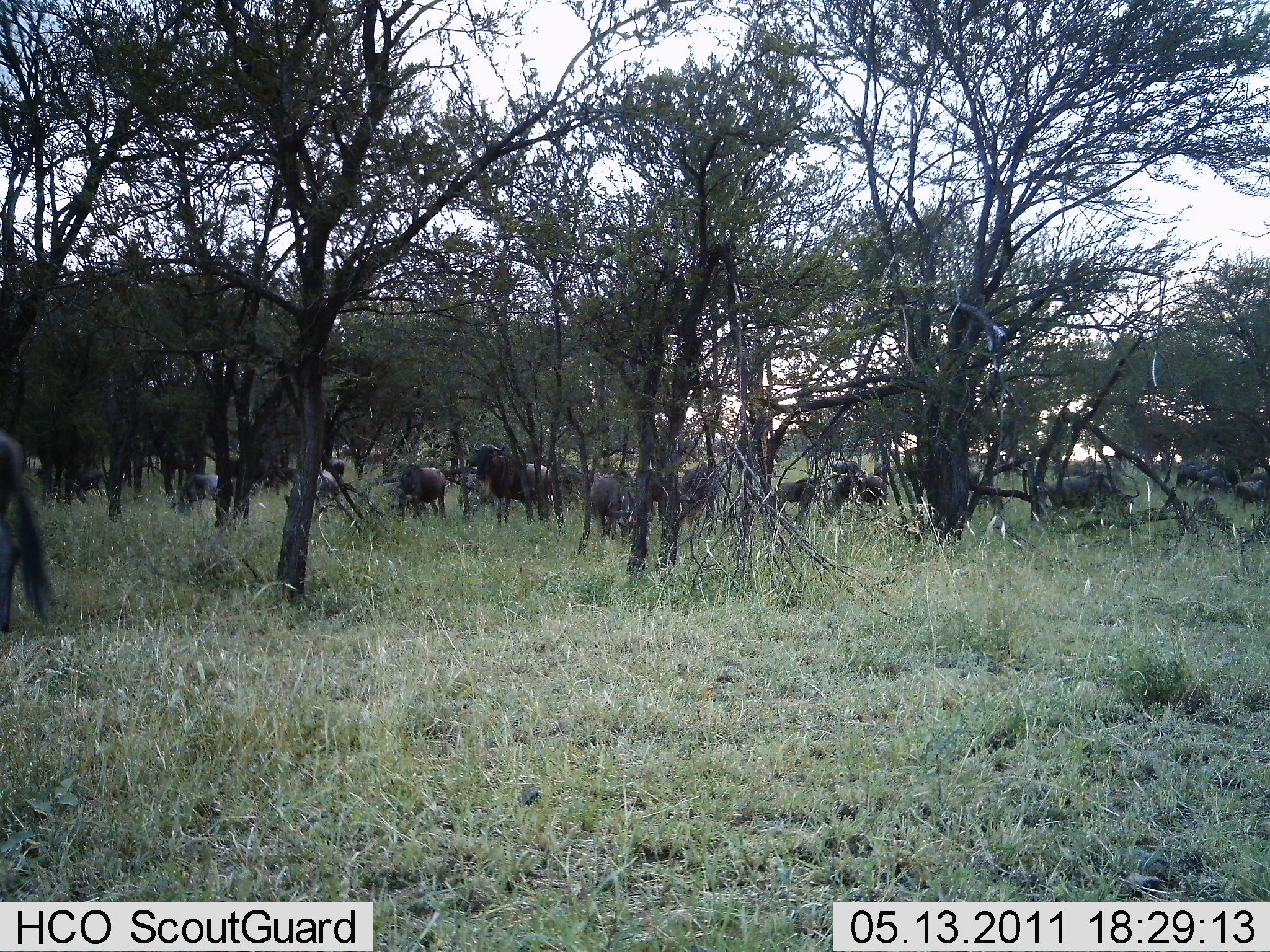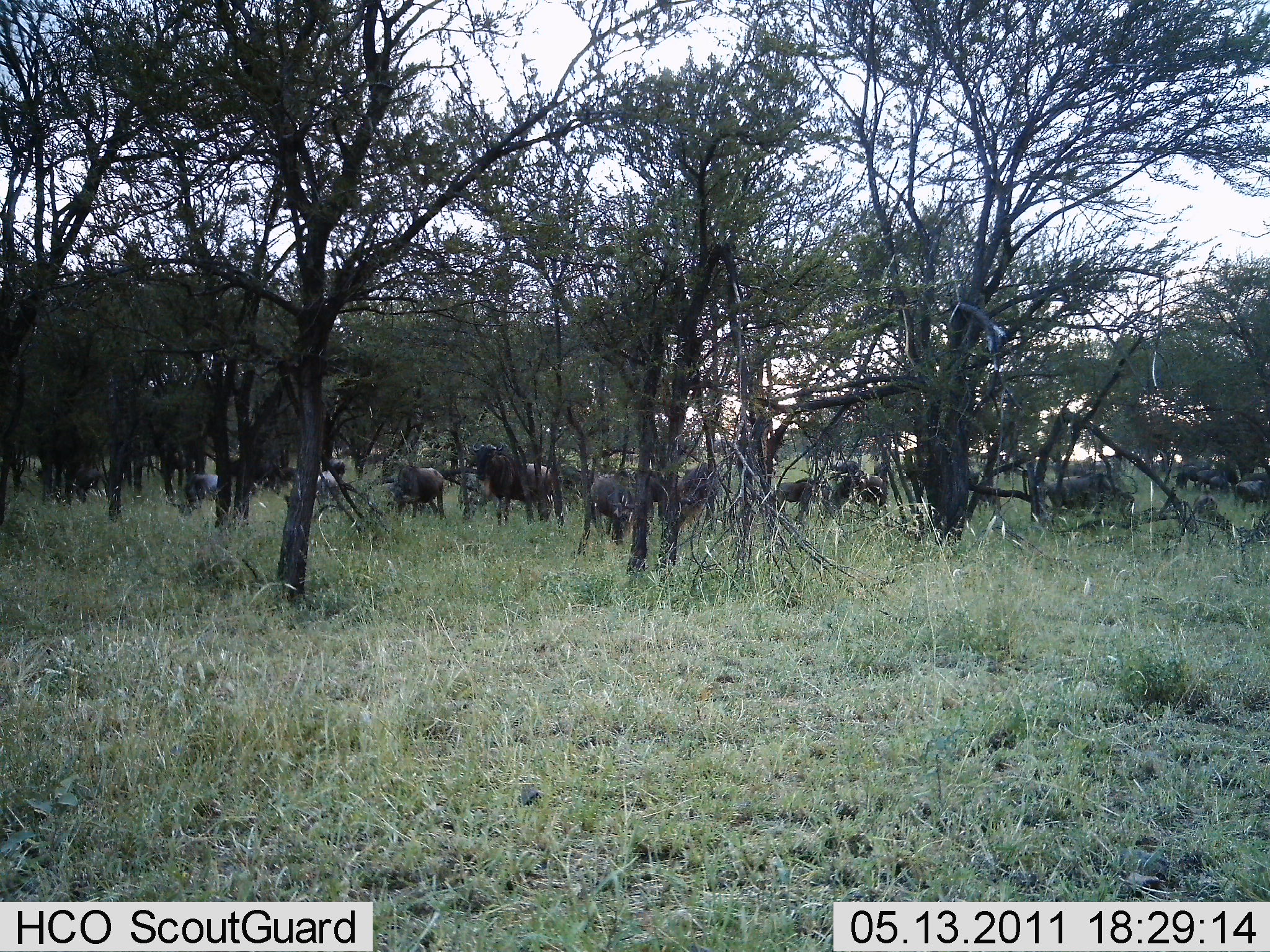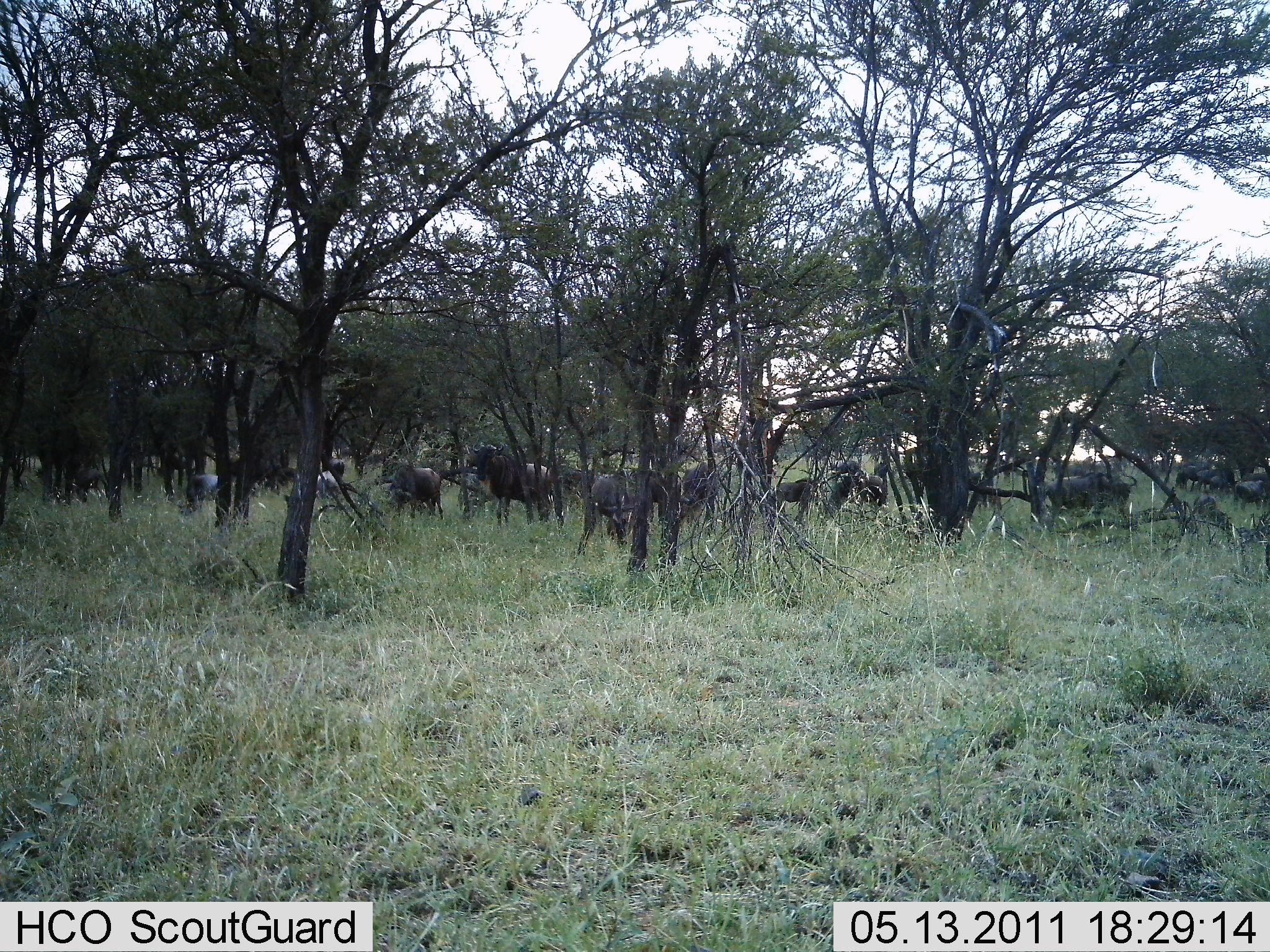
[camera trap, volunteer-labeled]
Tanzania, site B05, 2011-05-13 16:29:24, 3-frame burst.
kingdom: Animalia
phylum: Chordata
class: Mammalia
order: Artiodactyla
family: Bovidae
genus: Connochaetes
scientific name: Connochaetes taurinus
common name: blue wildebeest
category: wildebeest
Wildebeest (blue wildebeest) (Connochaetes taurinus), count 11-50. Behavior (volunteer vote fractions): standing 77%, resting 0%, moving 38%, interacting 8%. Young present (vote fraction): 0%. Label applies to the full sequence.